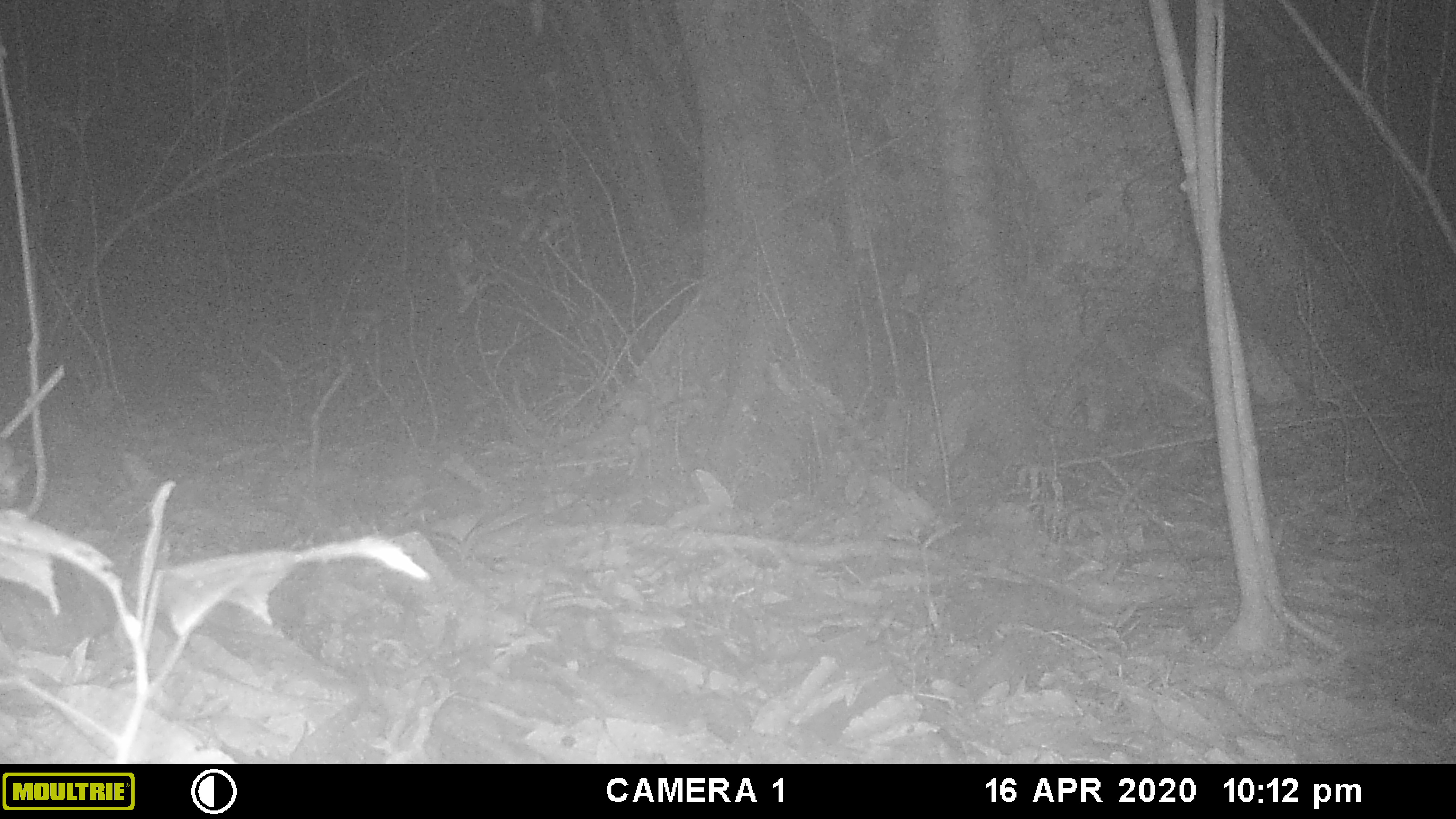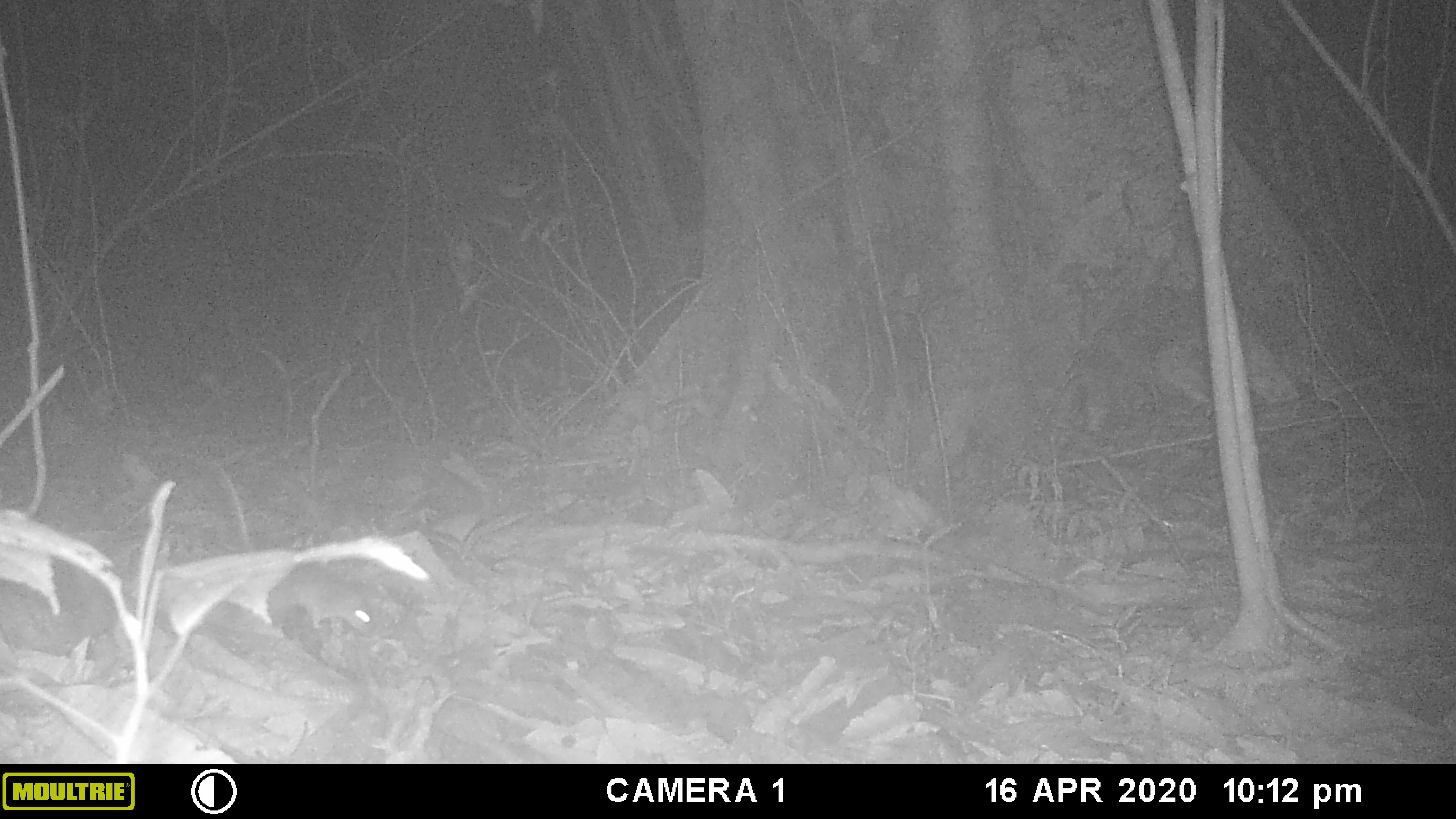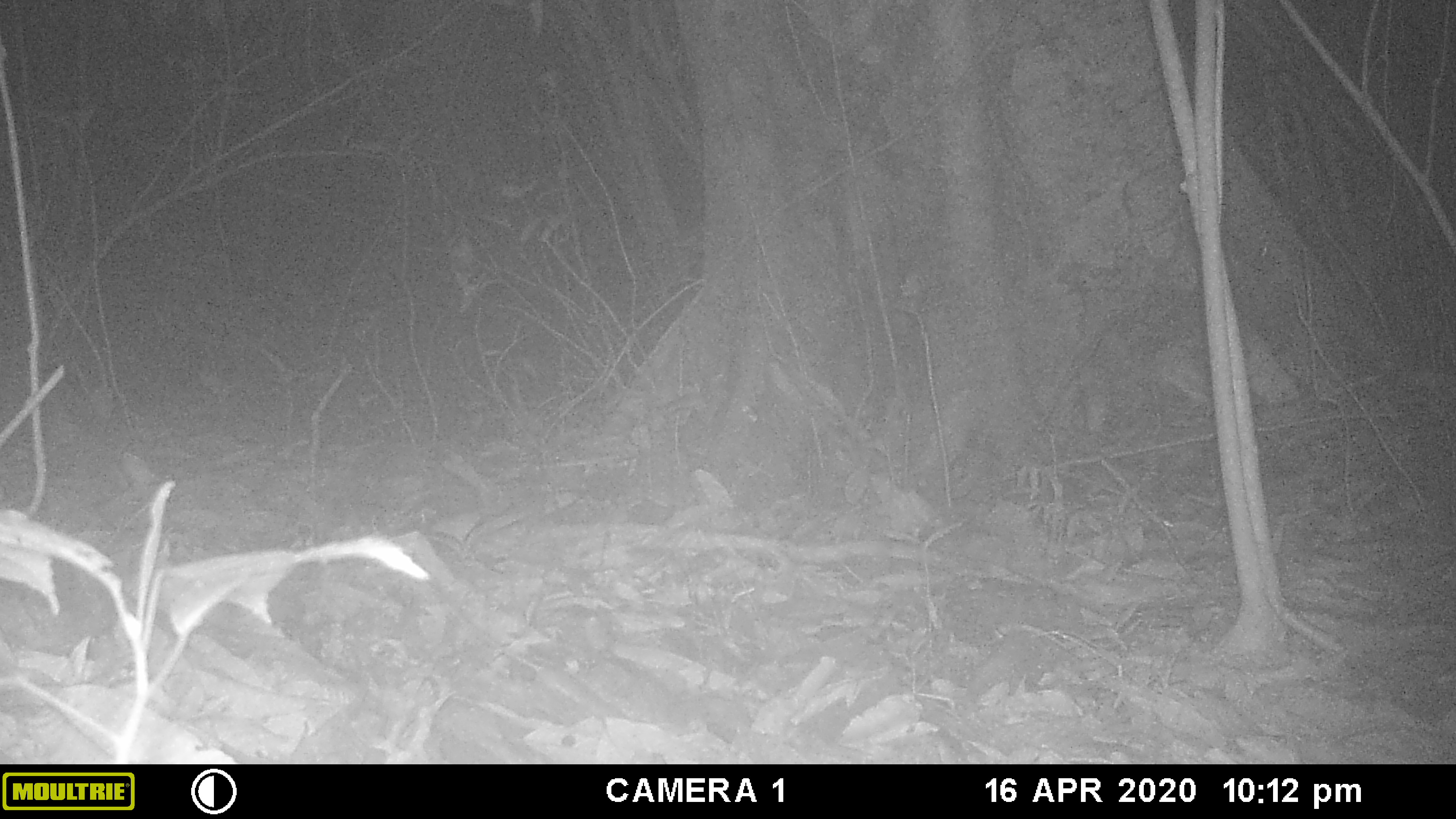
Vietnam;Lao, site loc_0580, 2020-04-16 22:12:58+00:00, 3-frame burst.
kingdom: Animalia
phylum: Chordata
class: Mammalia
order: Rodentia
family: Muridae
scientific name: Muridae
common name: old-world mice and rats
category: unidentified murid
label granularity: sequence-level